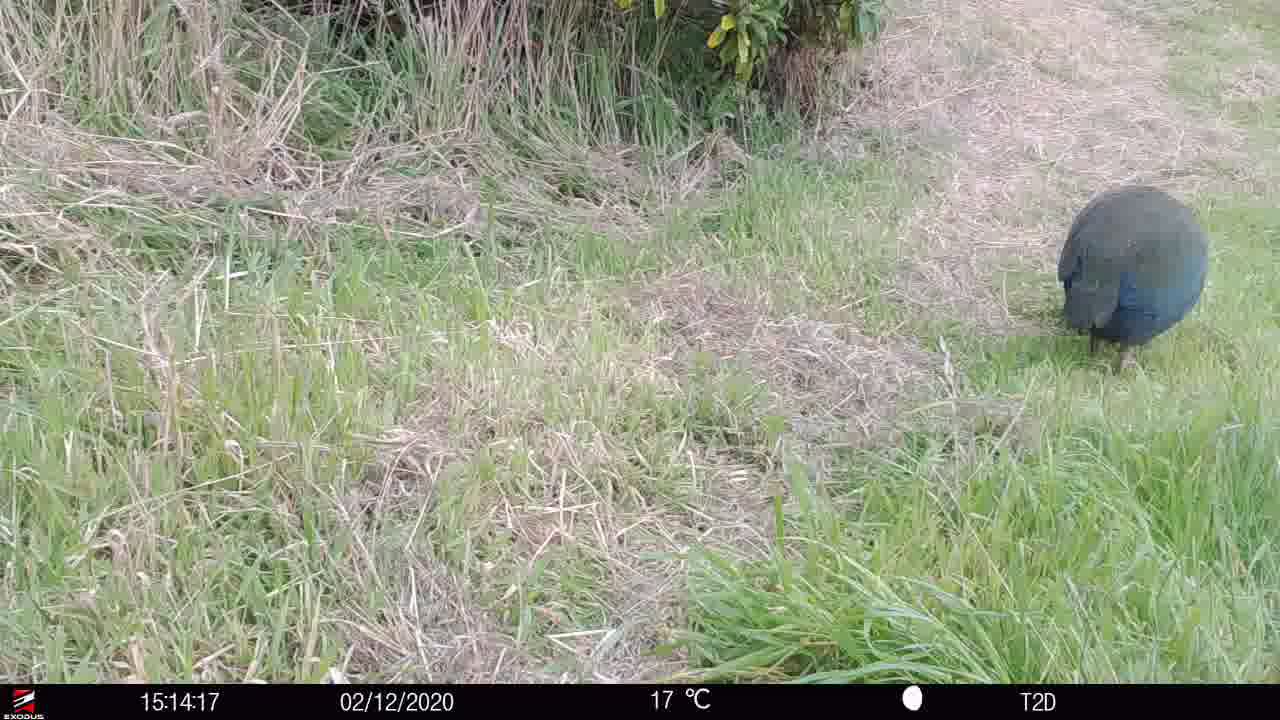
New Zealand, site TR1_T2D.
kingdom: Animalia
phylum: Chordata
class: Aves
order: Gruiformes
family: Rallidae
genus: Porphyrio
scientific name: Porphyrio mantelli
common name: takahe